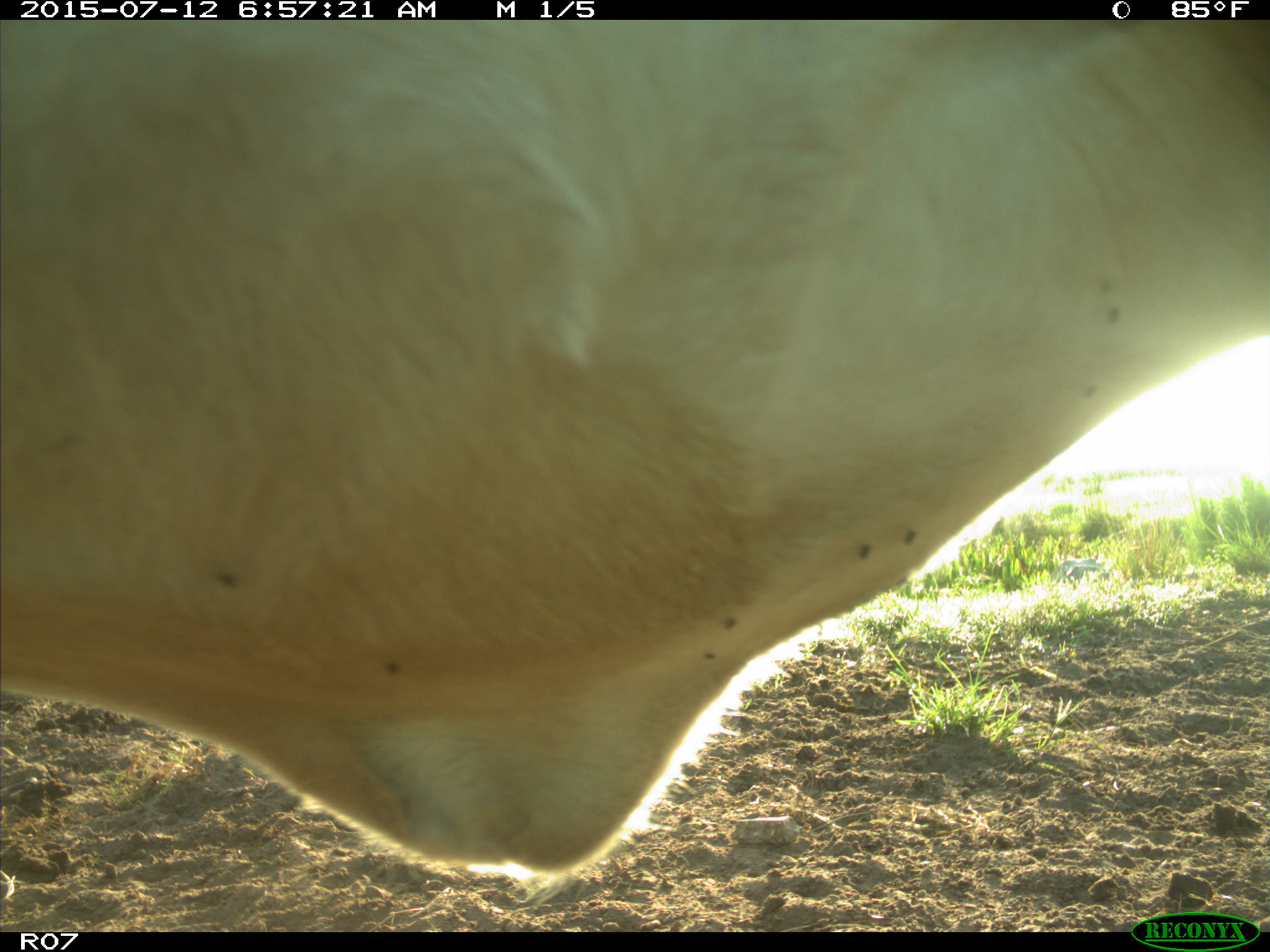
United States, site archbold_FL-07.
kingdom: Animalia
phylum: Chordata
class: Mammalia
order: Artiodactyla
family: Bovidae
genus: Bos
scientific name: Bos taurus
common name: domestic cow